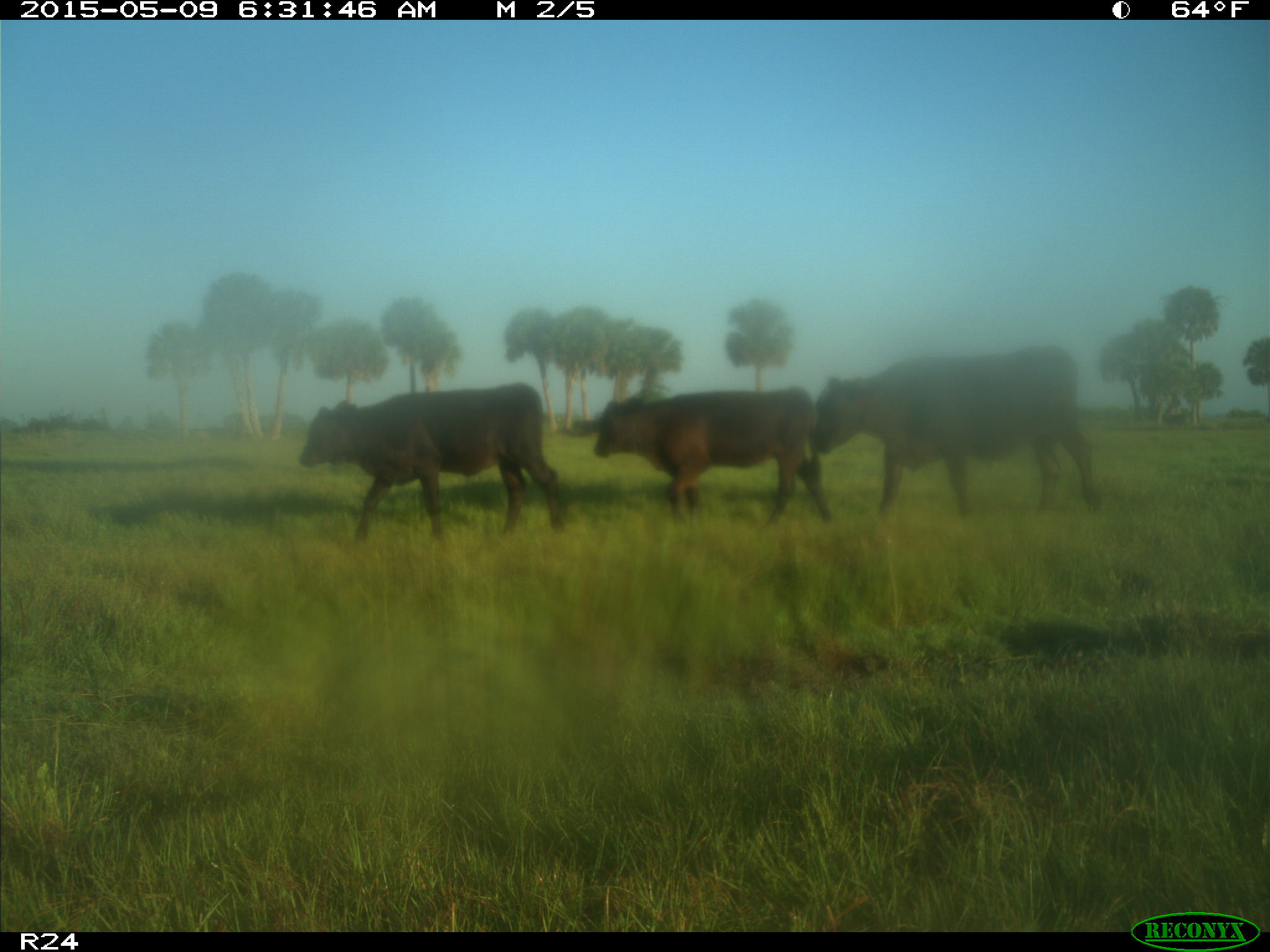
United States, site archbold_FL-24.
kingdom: Animalia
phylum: Chordata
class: Mammalia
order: Artiodactyla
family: Bovidae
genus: Bos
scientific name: Bos taurus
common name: domestic cow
Bos taurus (domestic cow).